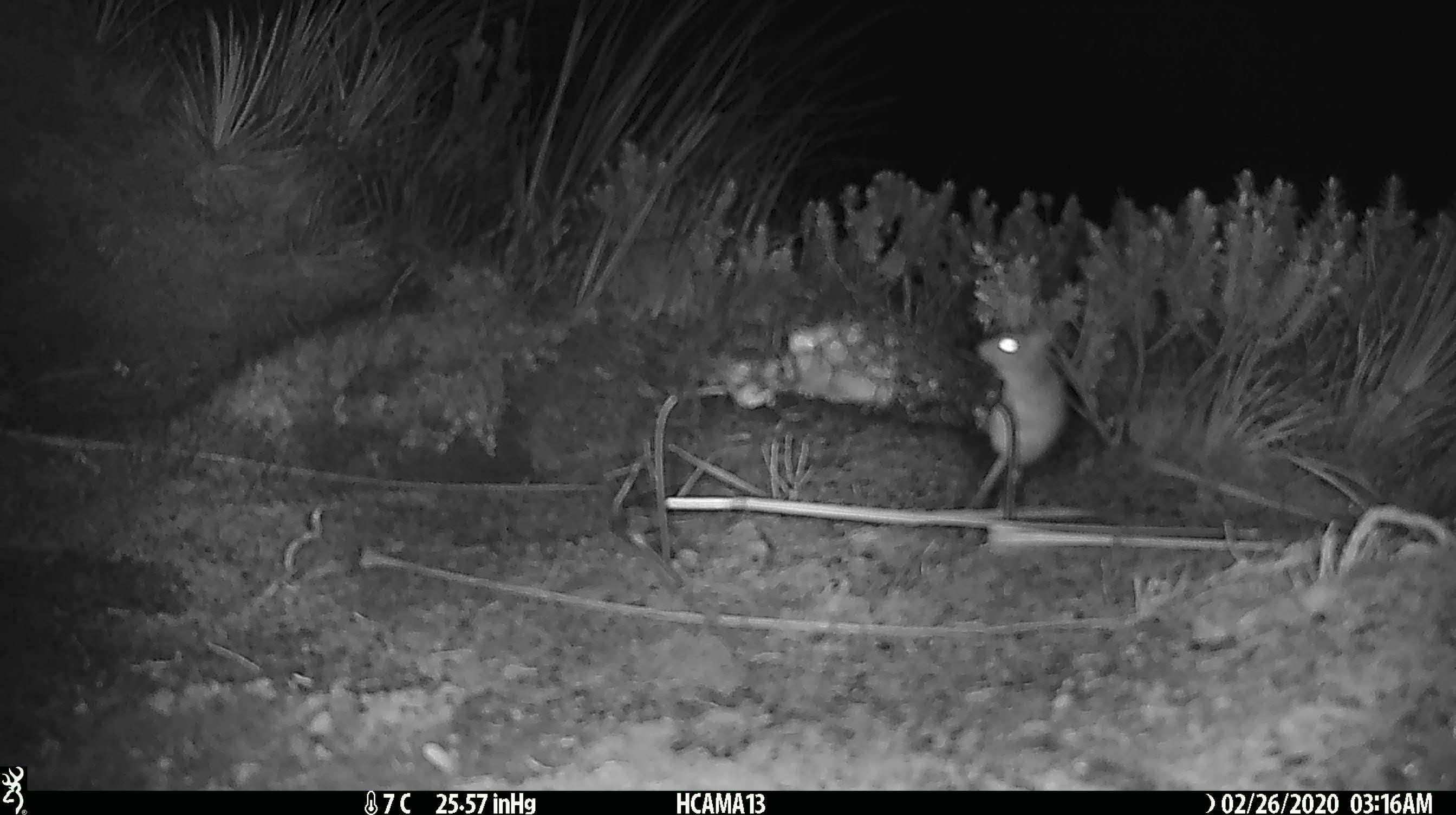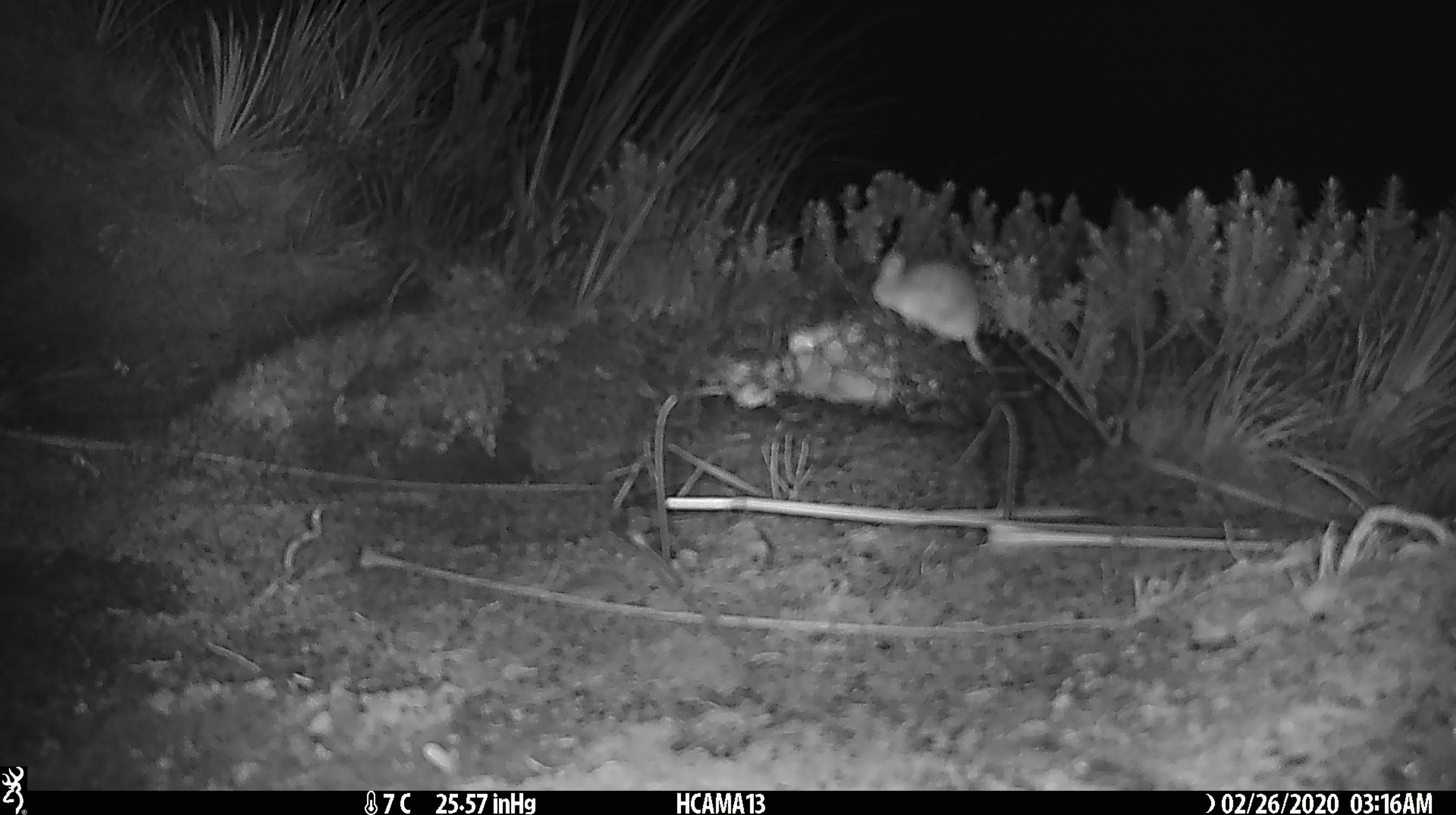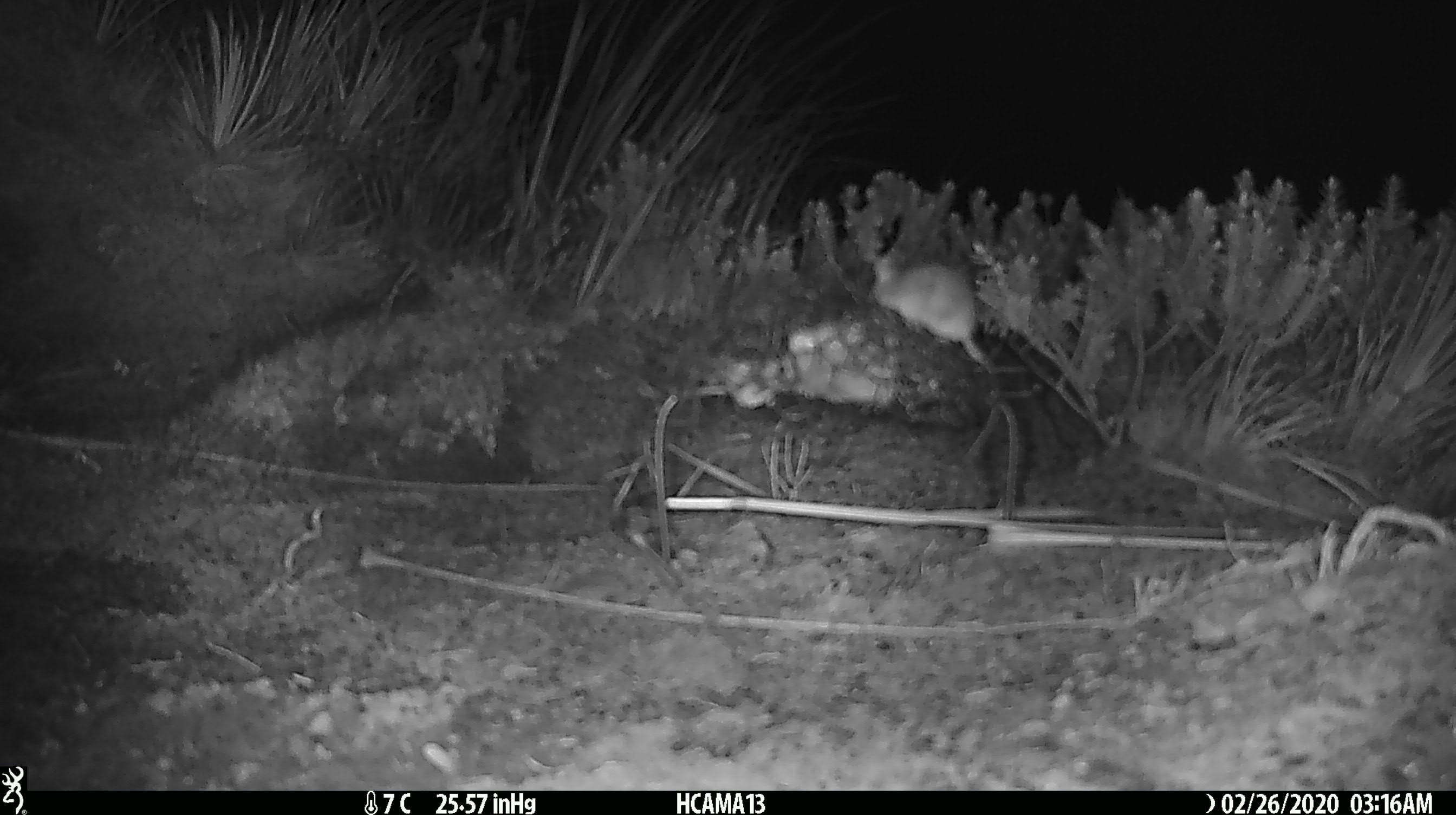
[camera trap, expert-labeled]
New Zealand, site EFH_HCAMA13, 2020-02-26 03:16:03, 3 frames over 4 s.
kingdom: Animalia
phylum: Chordata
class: Mammalia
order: Rodentia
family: Muridae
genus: Mus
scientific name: Mus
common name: mouse